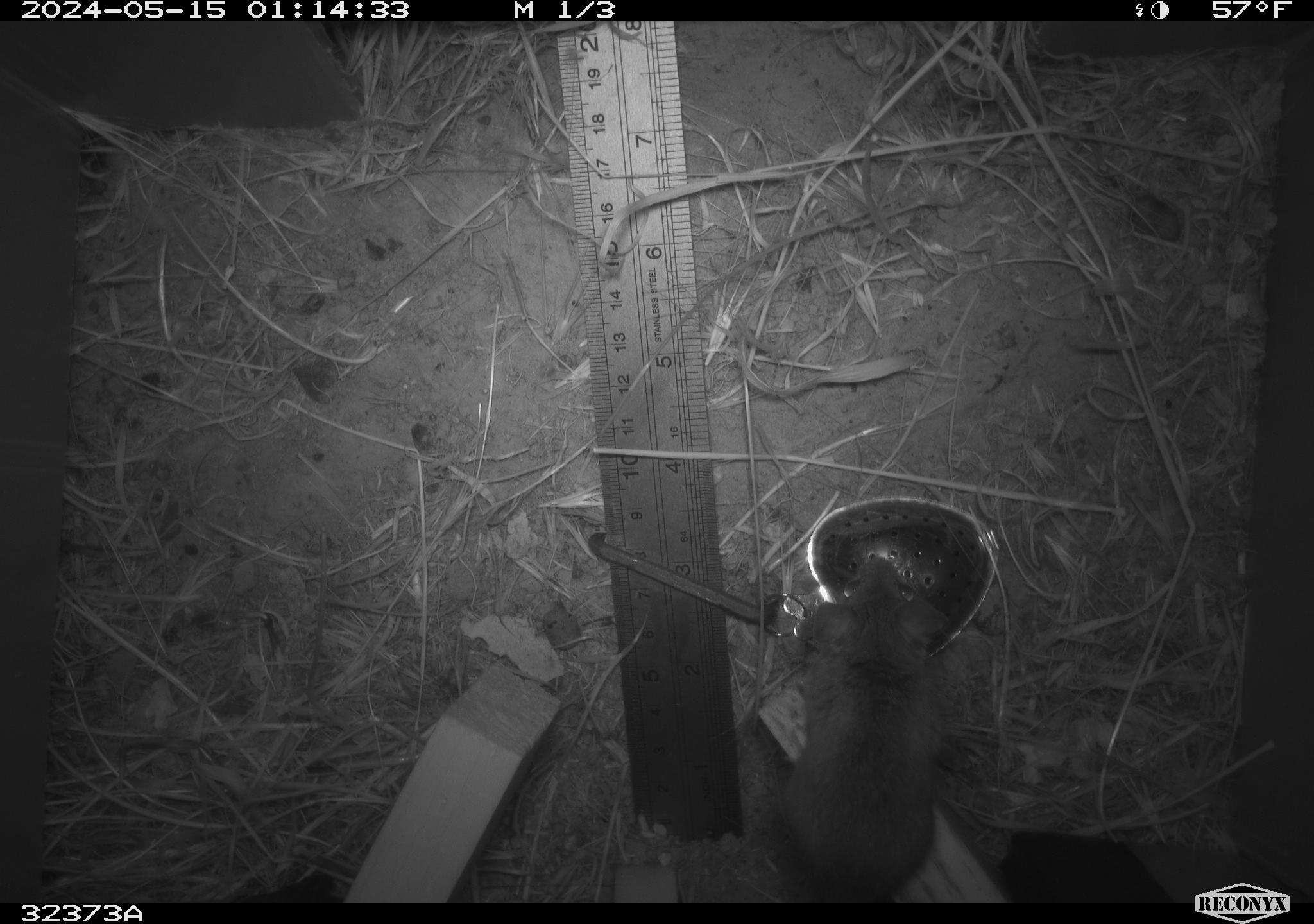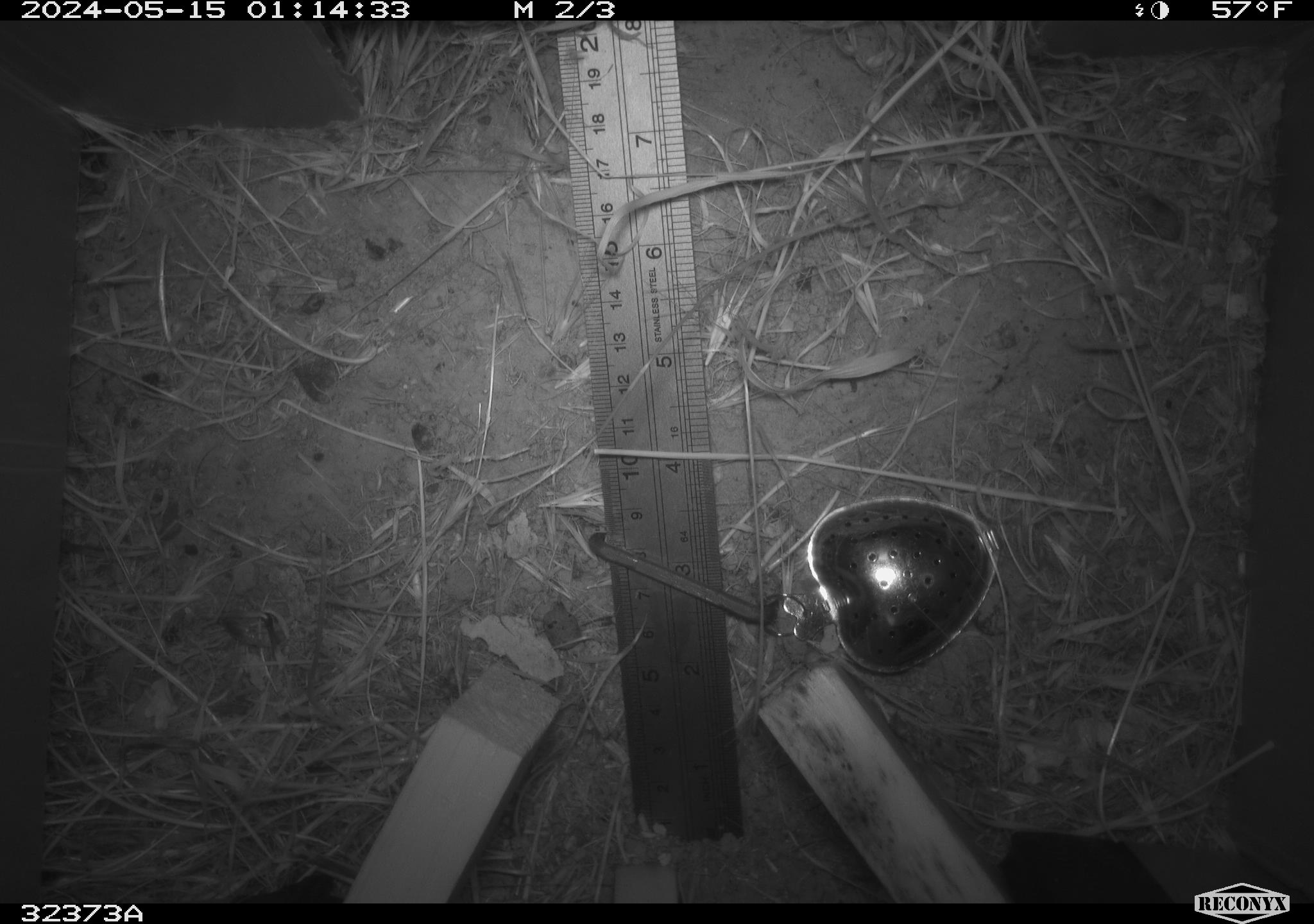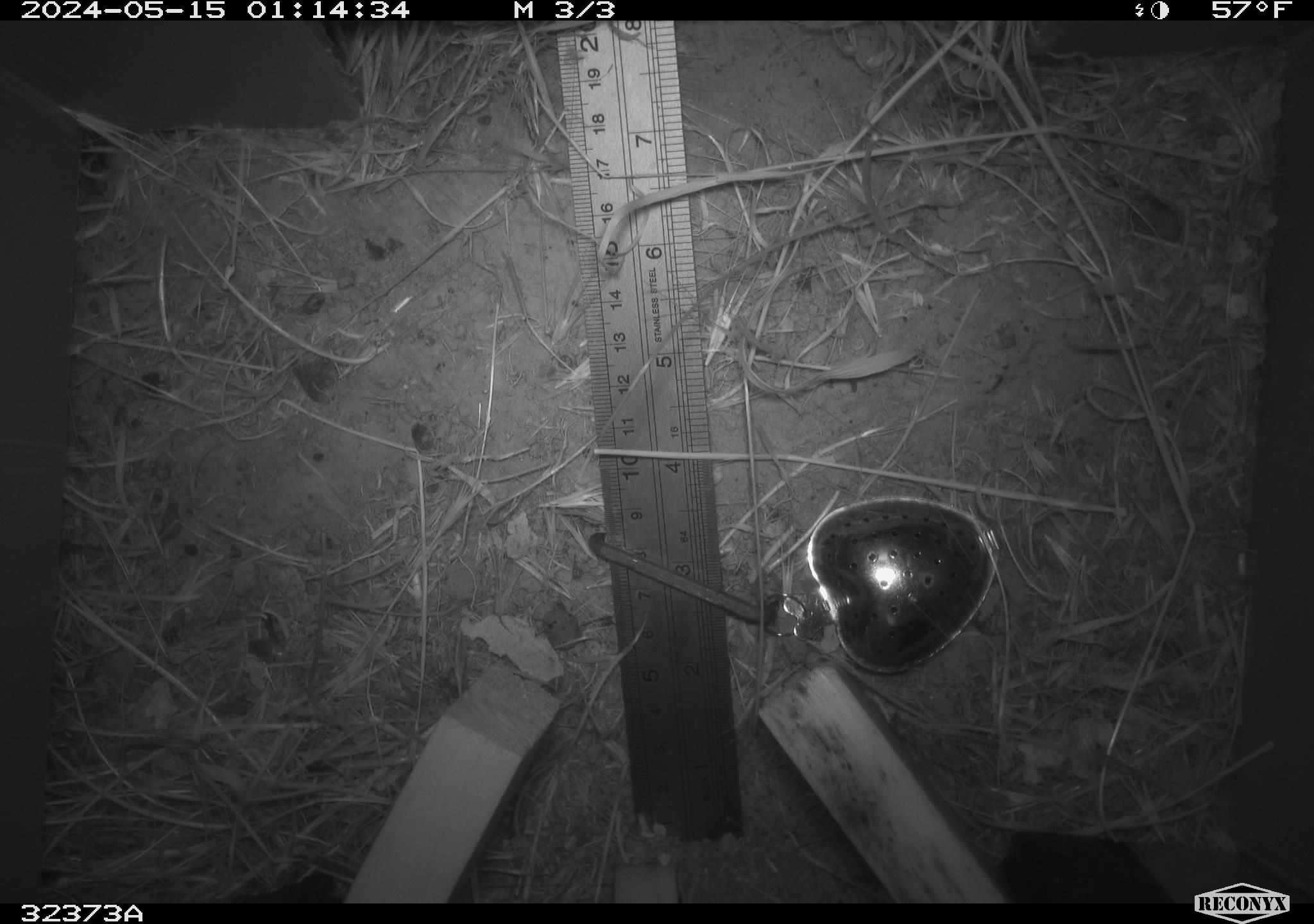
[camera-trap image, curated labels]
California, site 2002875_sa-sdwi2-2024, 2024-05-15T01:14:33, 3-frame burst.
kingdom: Animalia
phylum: Chordata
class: Mammalia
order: Rodentia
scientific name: Rodentia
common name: mouse species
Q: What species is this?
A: Mouse species (Rodentia).